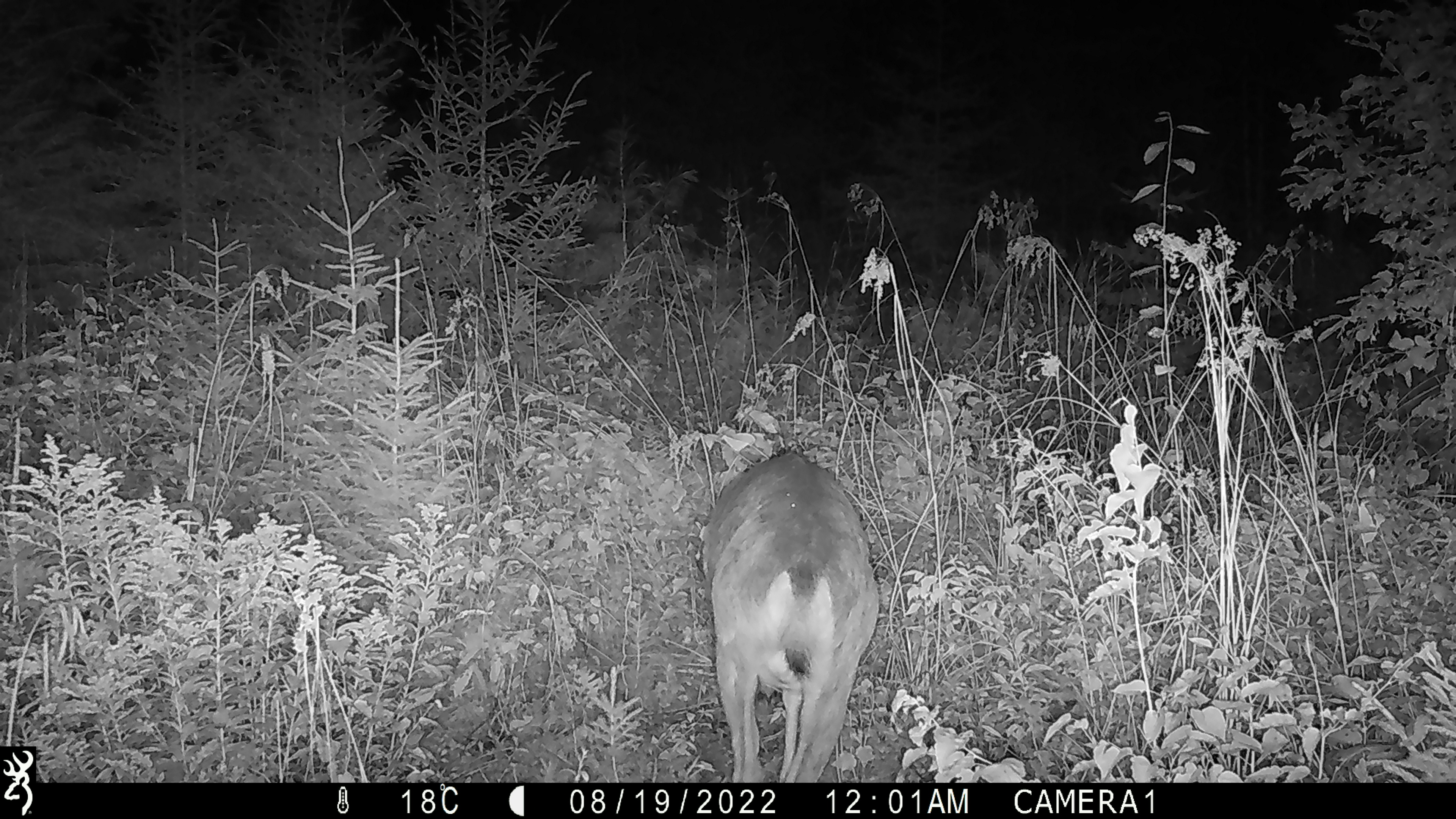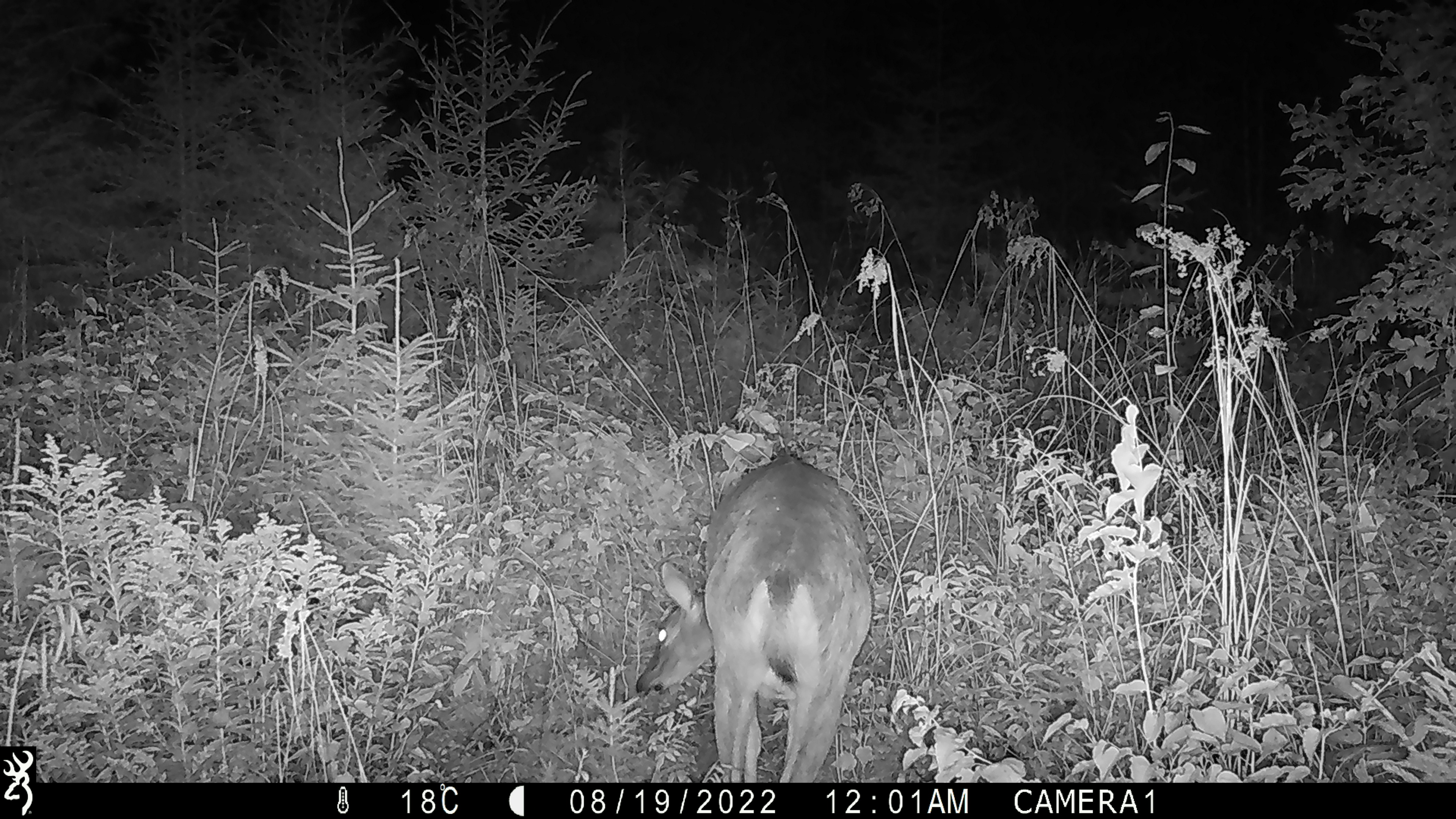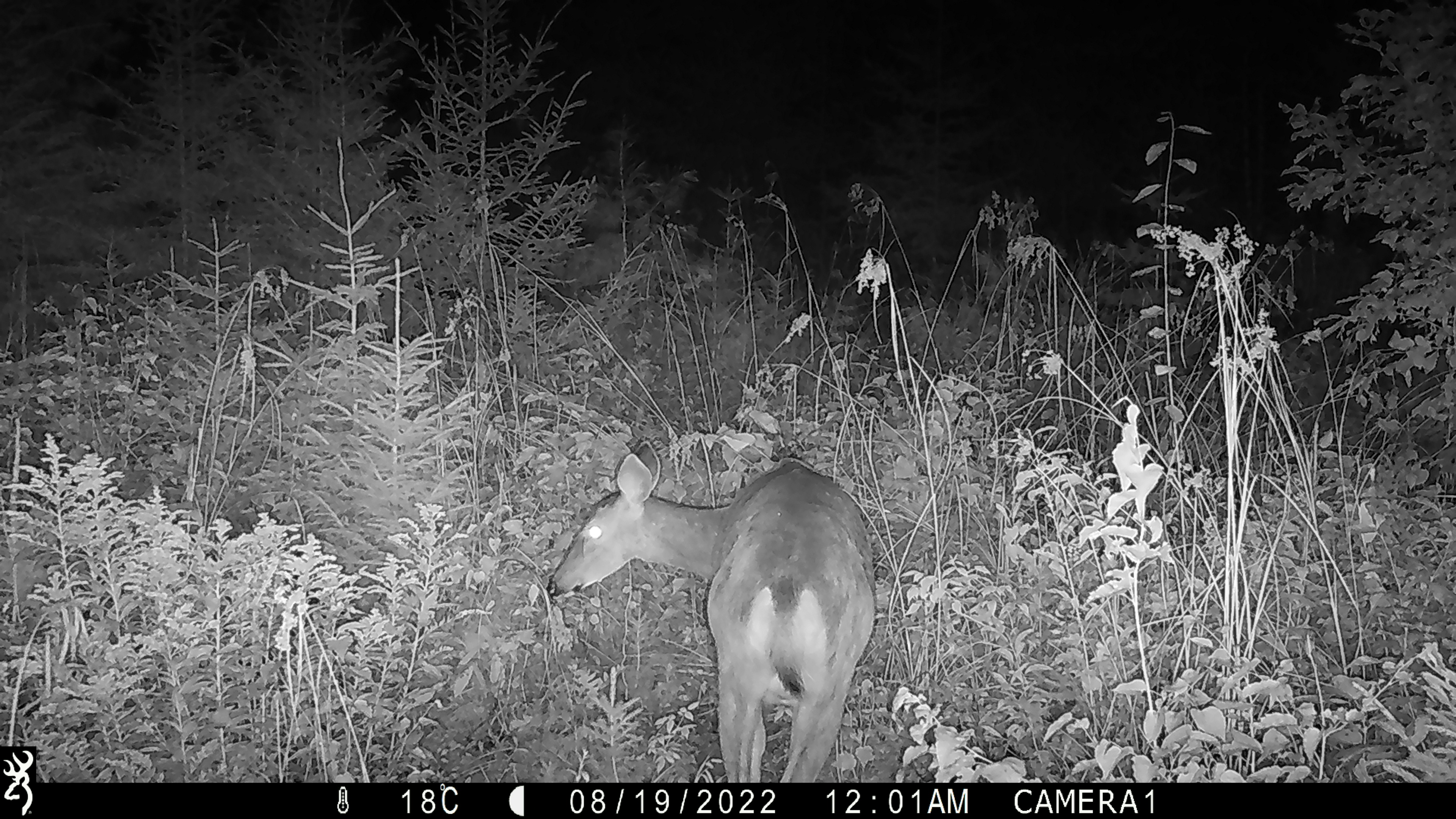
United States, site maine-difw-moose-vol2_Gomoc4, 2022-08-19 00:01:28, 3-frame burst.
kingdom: Animalia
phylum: Chordata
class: Mammalia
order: Artiodactyla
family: Cervidae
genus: Odocoileus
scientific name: Odocoileus virginianus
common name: white-tailed deer